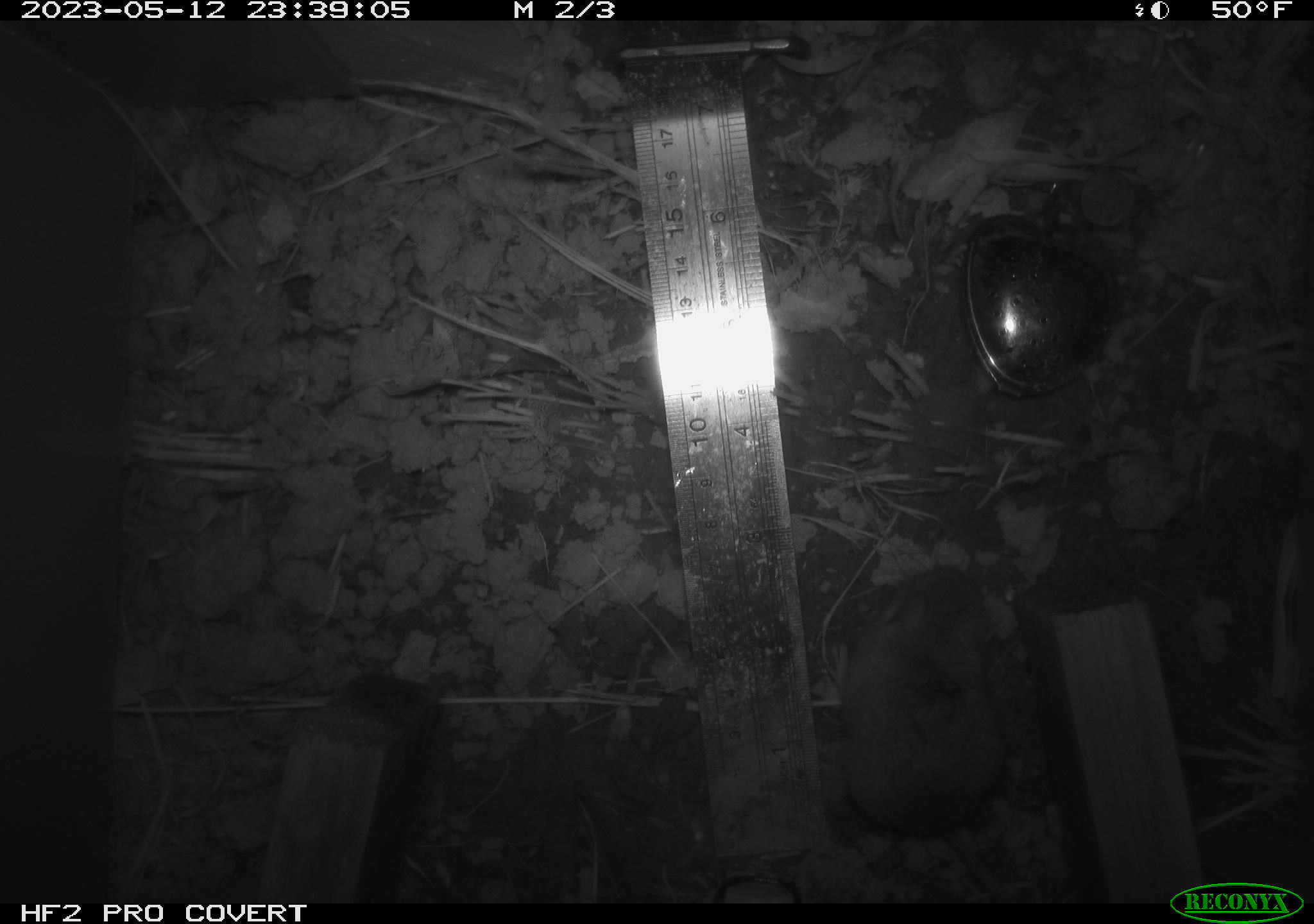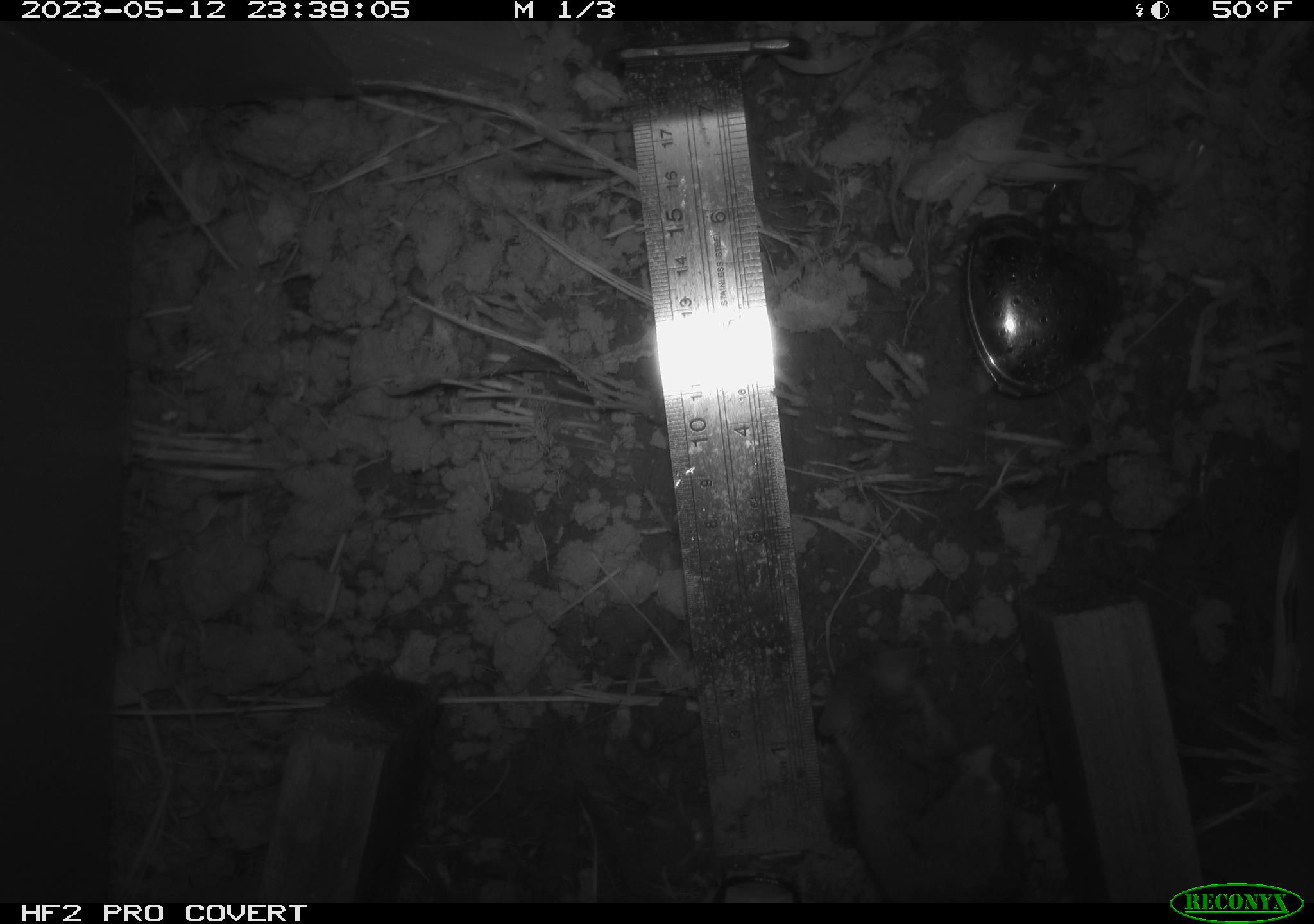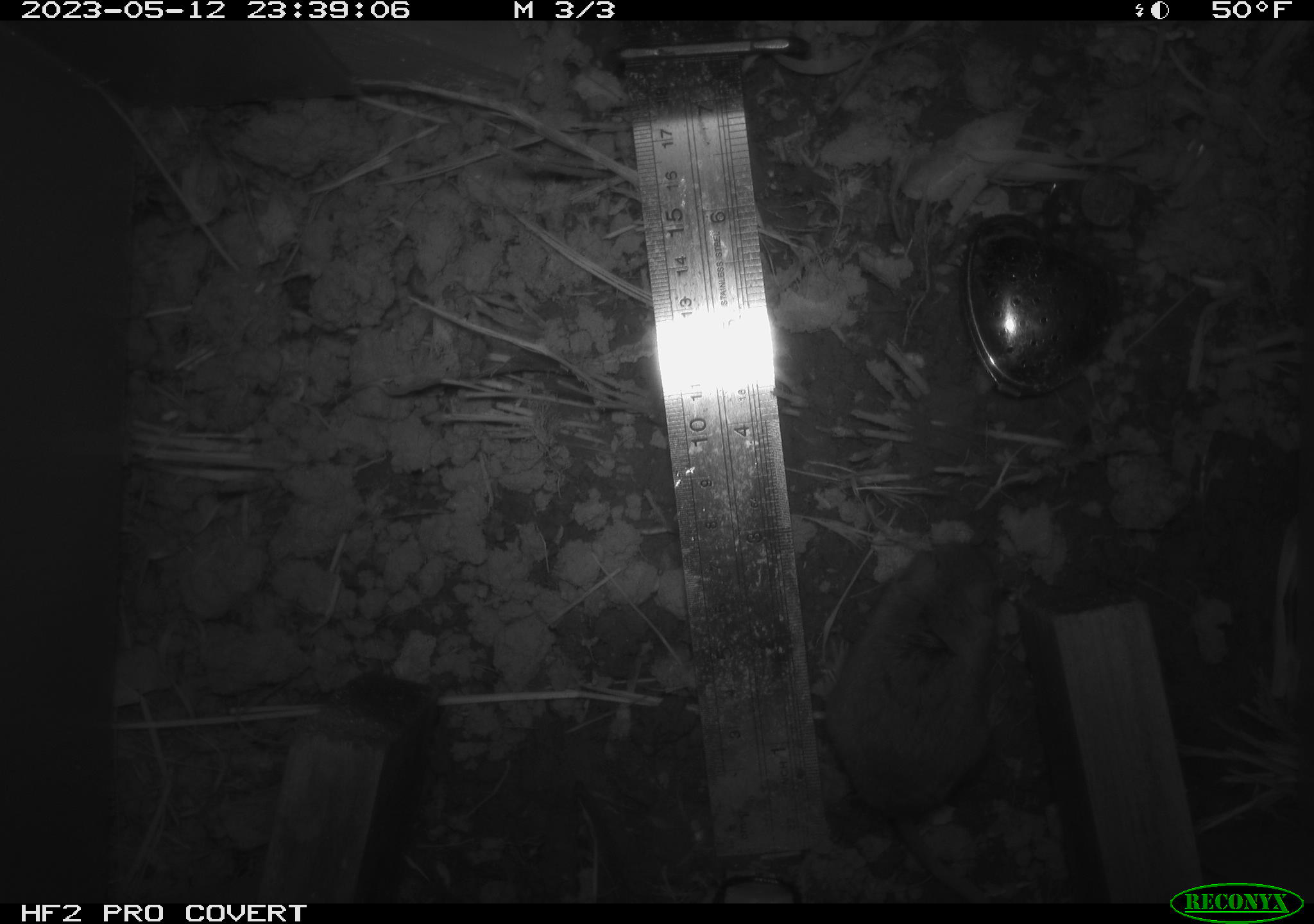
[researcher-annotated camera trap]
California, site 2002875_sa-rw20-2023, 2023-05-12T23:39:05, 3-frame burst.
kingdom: Animalia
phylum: Chordata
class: Mammalia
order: Rodentia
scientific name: Rodentia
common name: mouse species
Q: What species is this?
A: Mouse species (Rodentia).